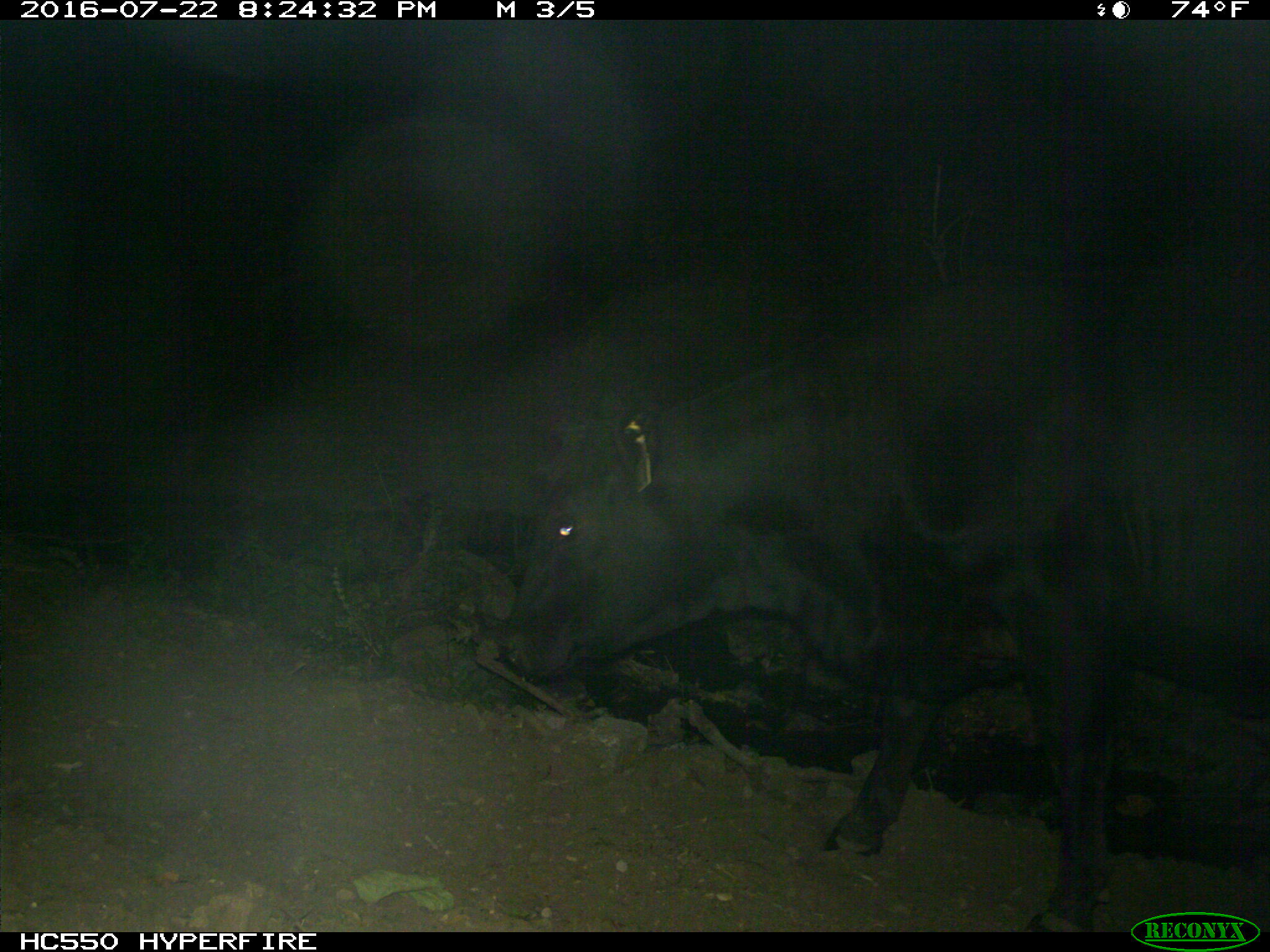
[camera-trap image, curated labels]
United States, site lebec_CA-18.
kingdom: Animalia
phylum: Chordata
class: Mammalia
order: Artiodactyla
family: Bovidae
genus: Bos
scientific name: Bos taurus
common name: domestic cow